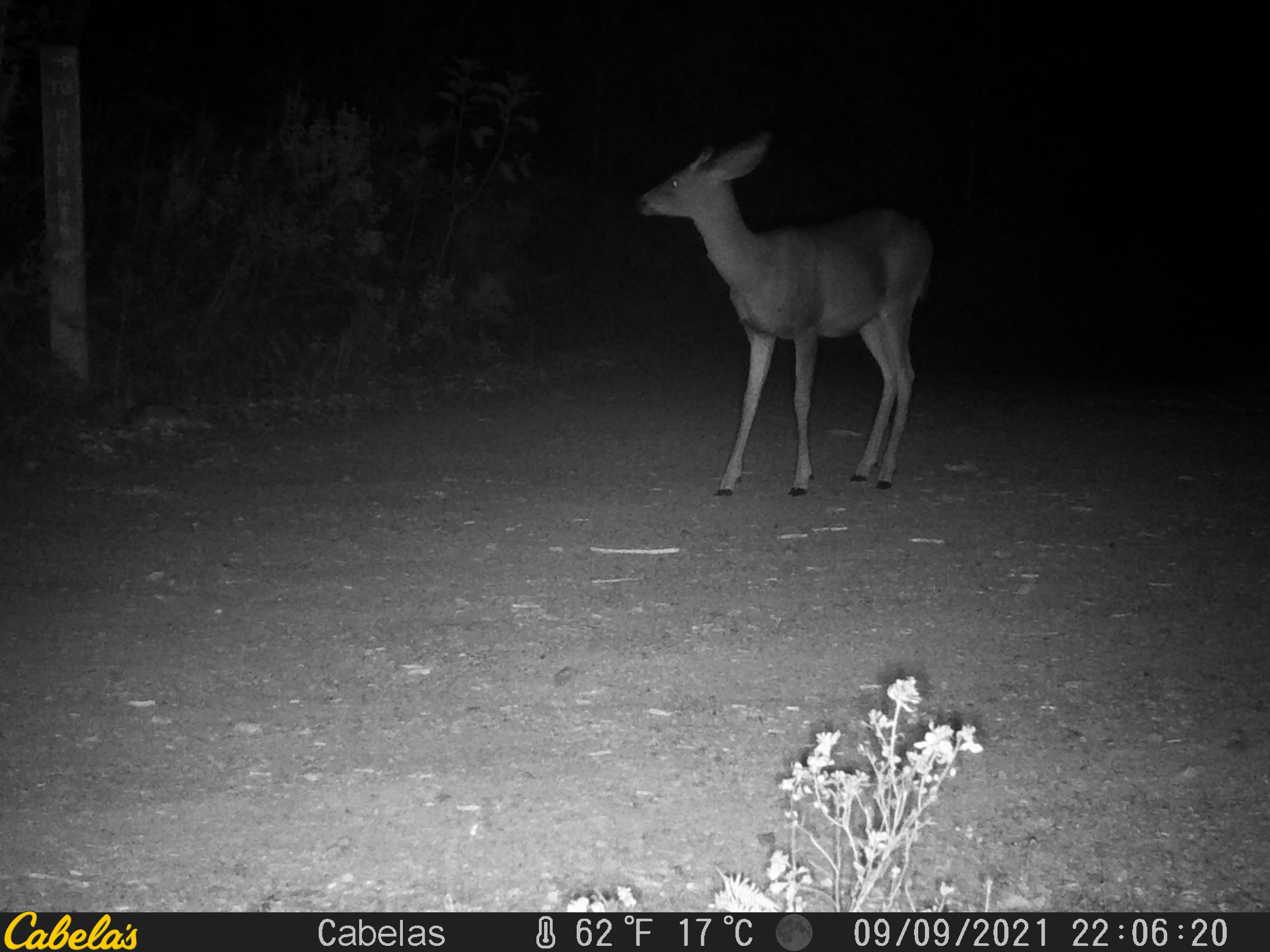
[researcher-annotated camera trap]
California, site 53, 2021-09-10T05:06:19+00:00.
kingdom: Animalia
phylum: Chordata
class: Mammalia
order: Artiodactyla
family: Cervidae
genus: Odocoileus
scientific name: Odocoileus hemionus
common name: mule deer